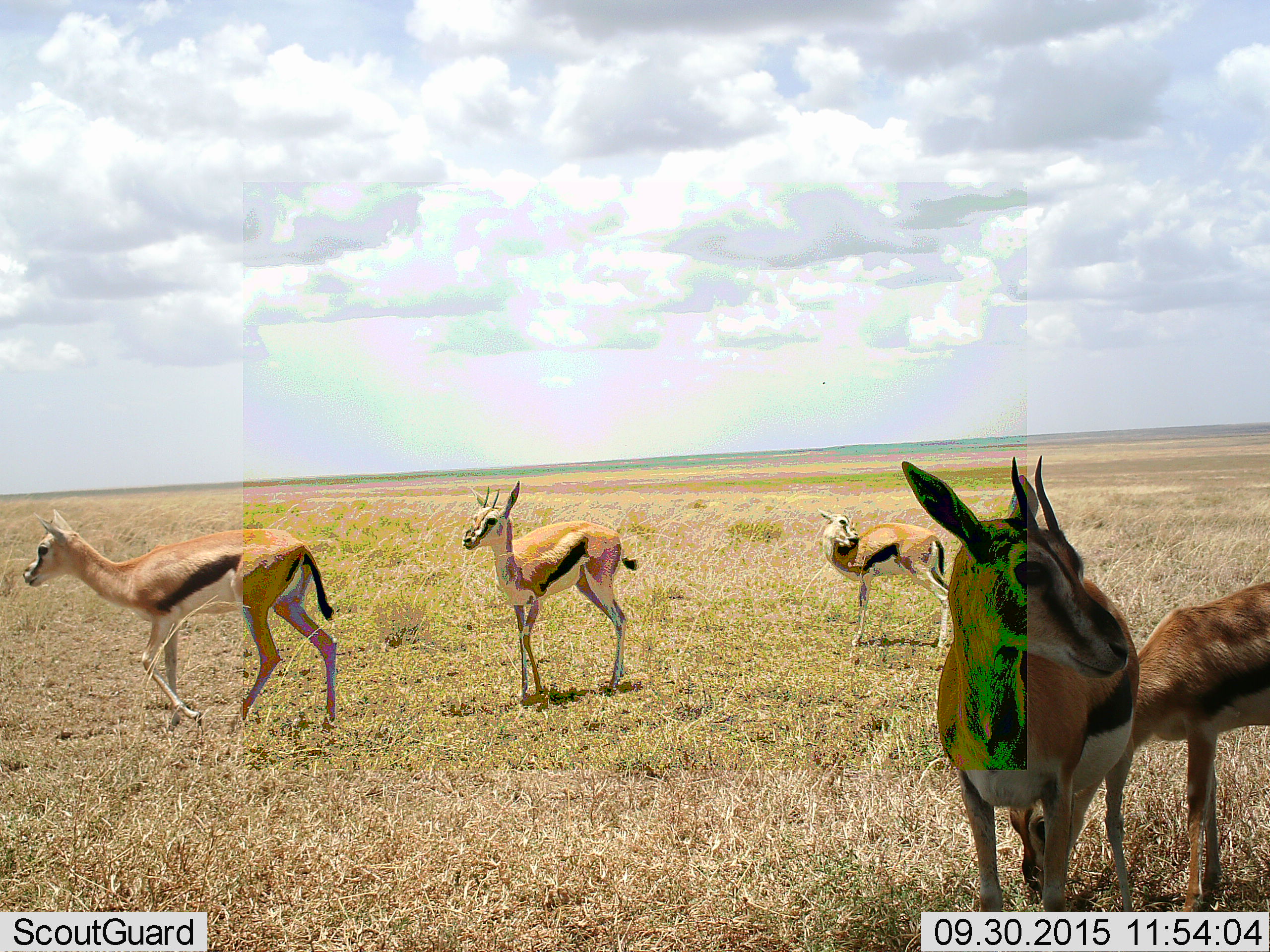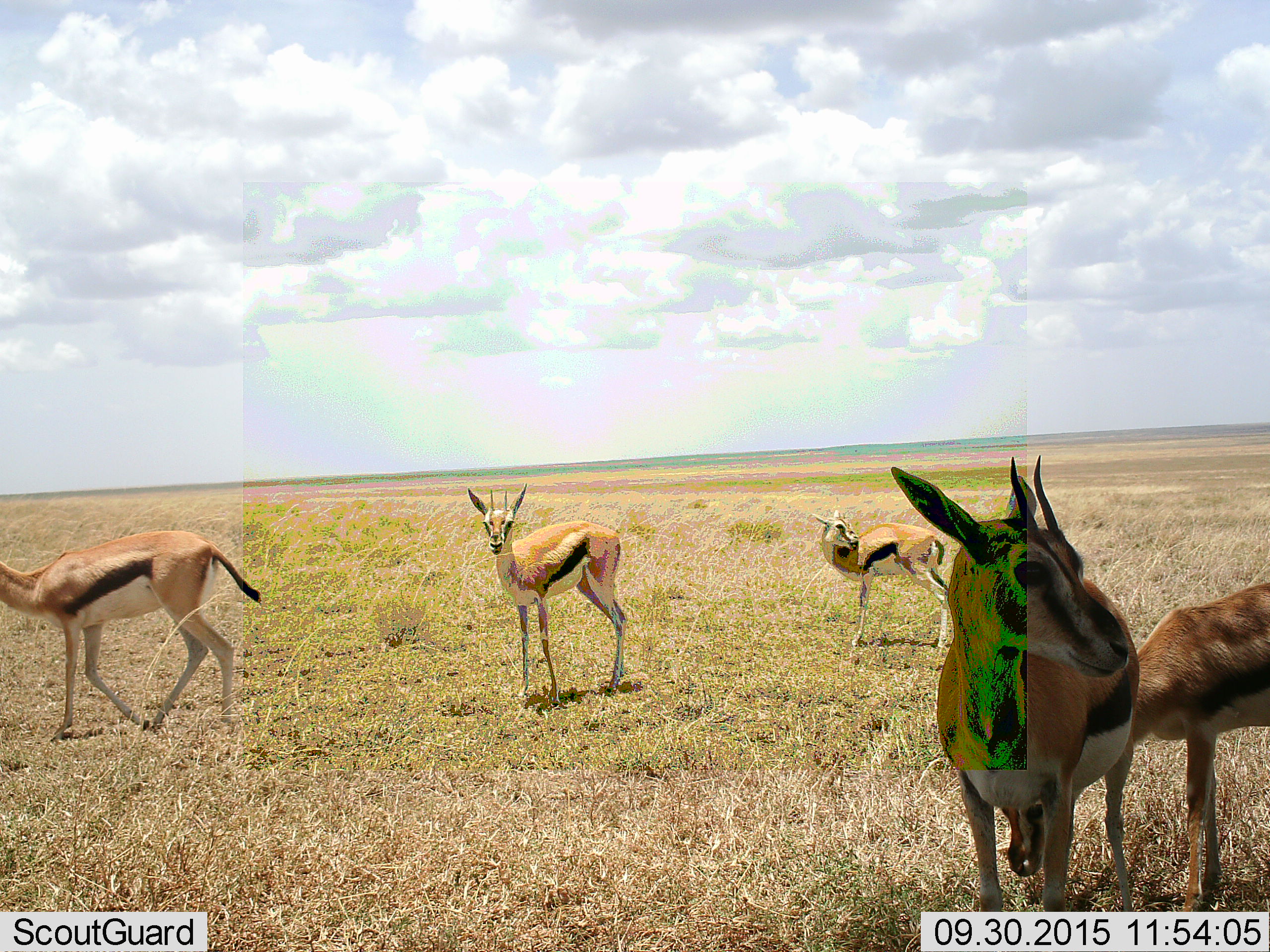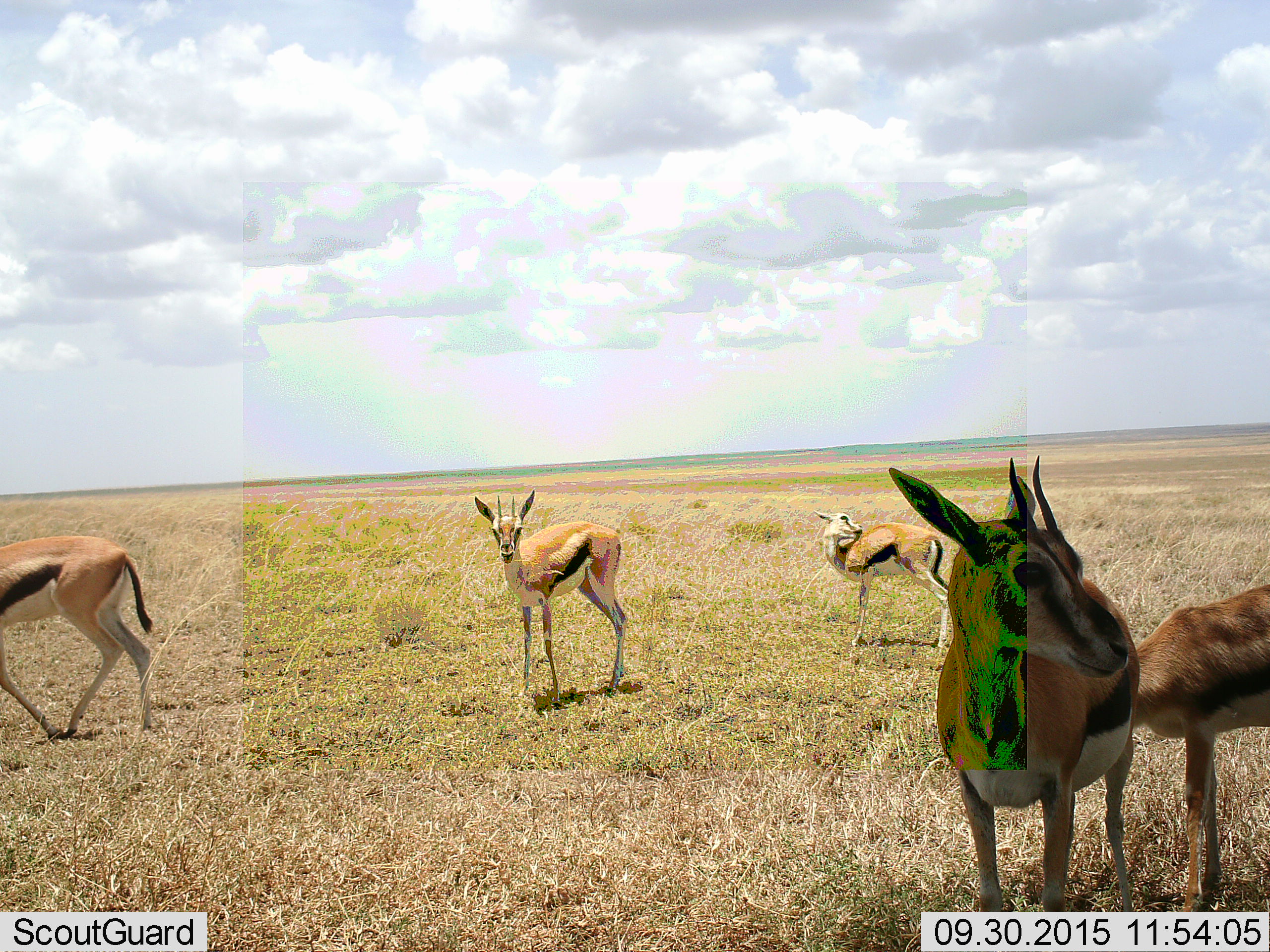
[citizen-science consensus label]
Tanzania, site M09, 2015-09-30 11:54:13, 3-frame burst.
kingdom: Animalia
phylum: Chordata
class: Mammalia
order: Artiodactyla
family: Bovidae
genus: Eudorcas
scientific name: Eudorcas thomsonii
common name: thomson's gazelle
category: gazellethomsons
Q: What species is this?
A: Gazellethomsons (thomson's gazelle) (Eudorcas thomsonii).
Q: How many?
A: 5.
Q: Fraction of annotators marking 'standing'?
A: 88%.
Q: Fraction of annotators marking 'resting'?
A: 12%.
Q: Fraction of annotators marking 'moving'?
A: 62%.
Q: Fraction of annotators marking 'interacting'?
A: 25%.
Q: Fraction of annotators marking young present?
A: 38%.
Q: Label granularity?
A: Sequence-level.